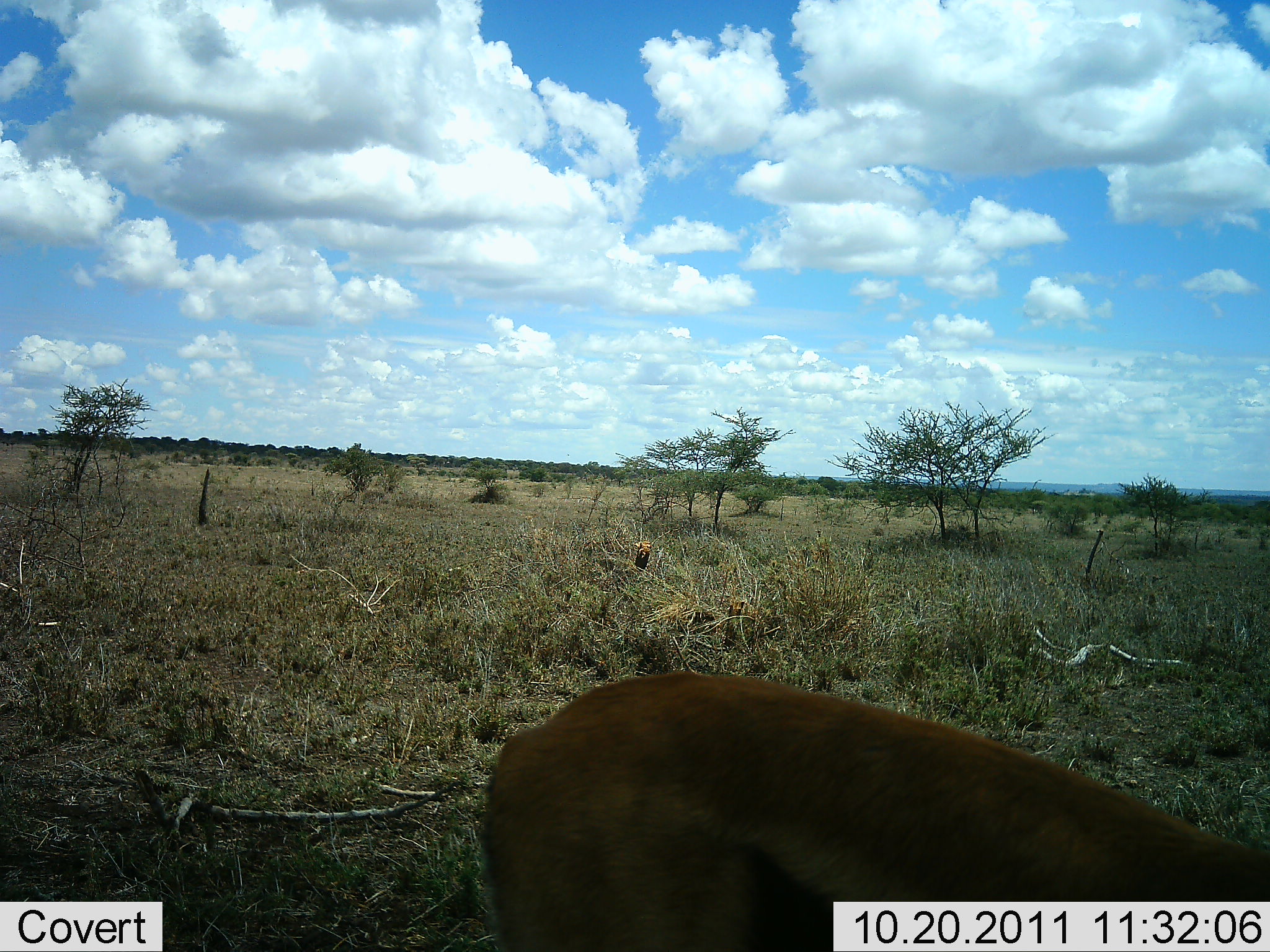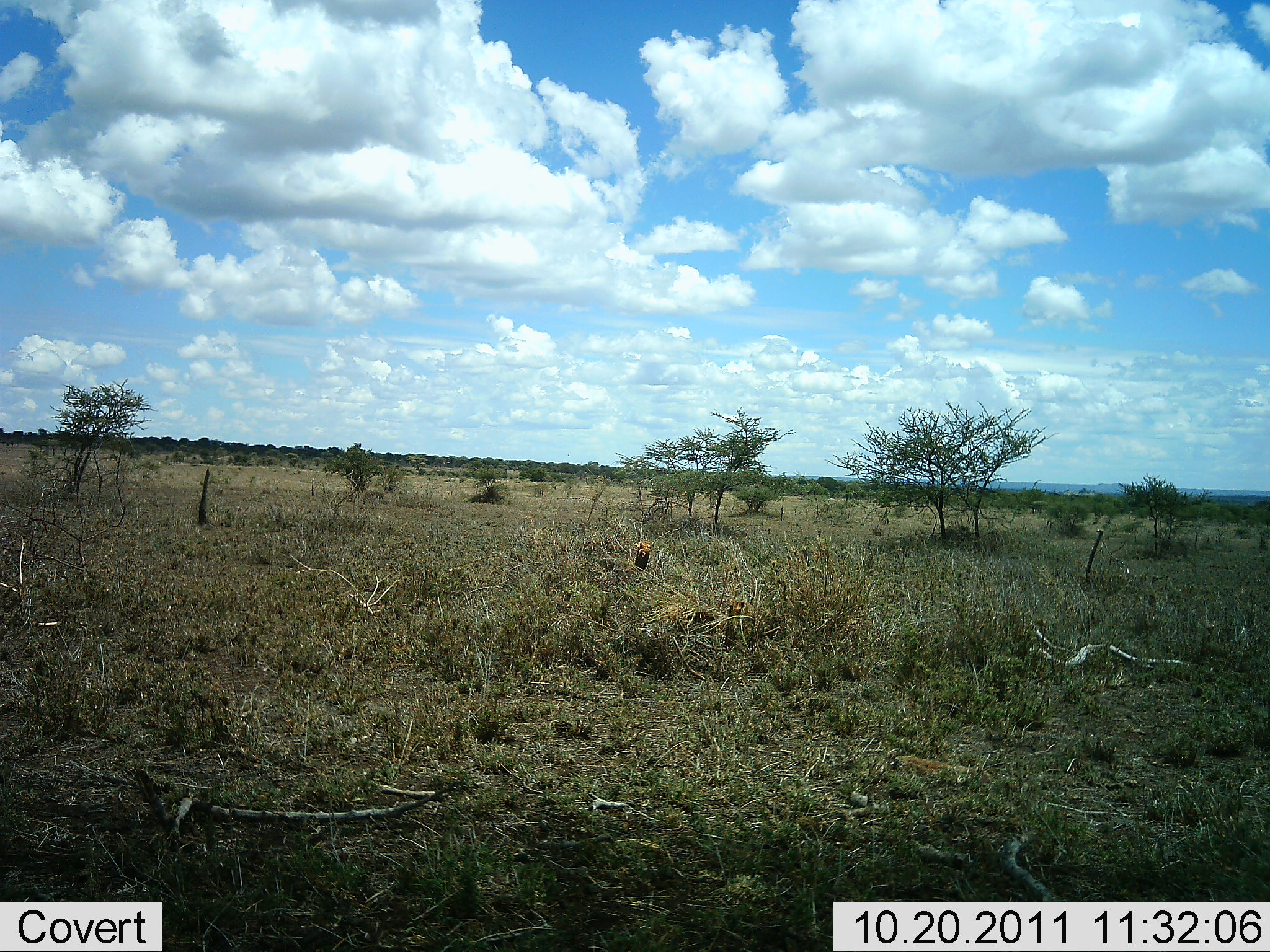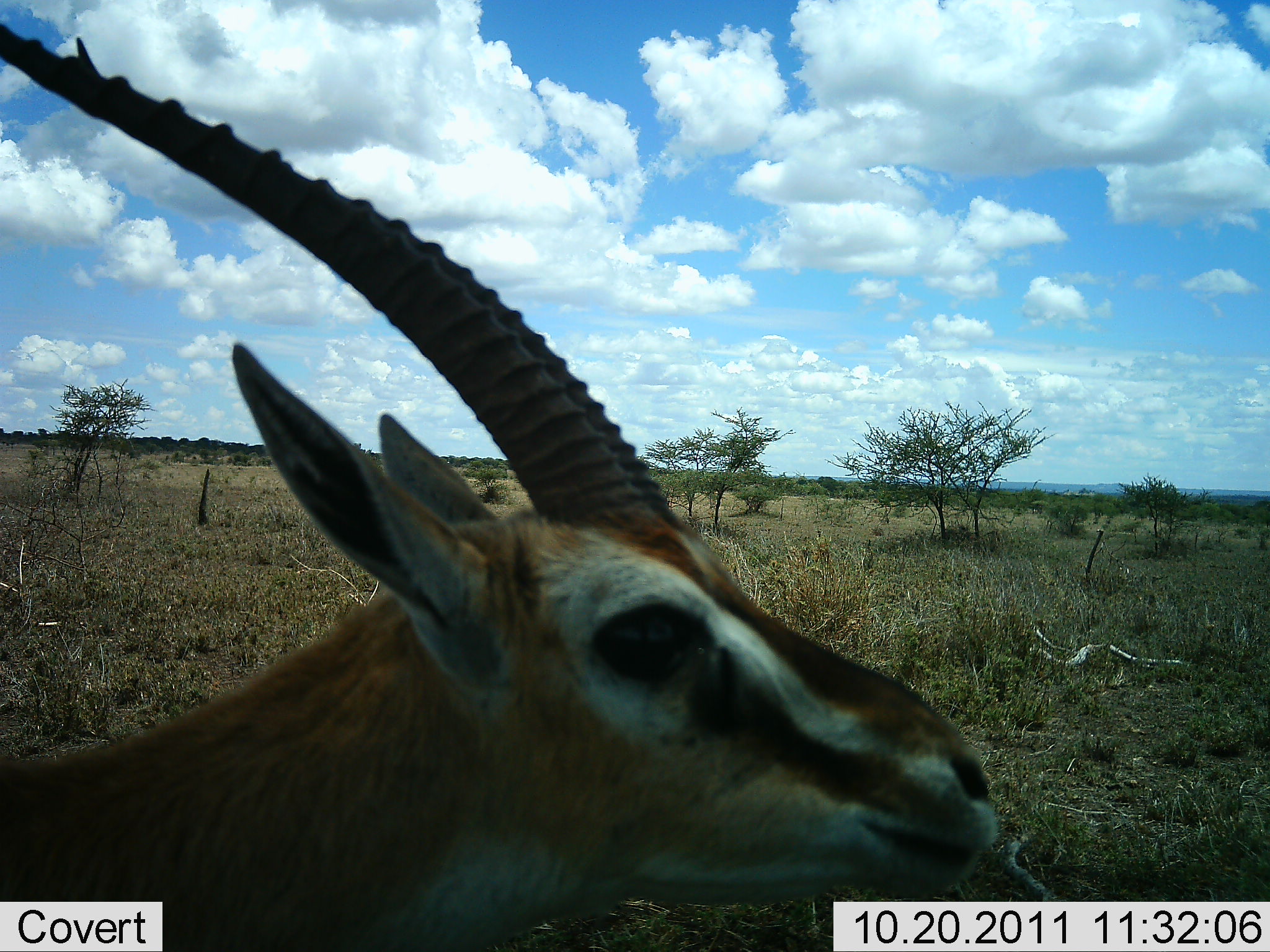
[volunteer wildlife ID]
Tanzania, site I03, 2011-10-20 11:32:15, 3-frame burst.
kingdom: Animalia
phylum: Chordata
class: Mammalia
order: Artiodactyla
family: Bovidae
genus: Eudorcas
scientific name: Eudorcas thomsonii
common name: thomson's gazelle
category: gazellethomsons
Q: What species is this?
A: Gazellethomsons (thomson's gazelle) (Eudorcas thomsonii).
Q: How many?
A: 1.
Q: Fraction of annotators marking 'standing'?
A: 31%.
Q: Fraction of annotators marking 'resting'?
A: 0%.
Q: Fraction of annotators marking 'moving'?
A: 85%.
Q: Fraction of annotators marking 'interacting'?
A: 8%.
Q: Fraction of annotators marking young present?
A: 0%.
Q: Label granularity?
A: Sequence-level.